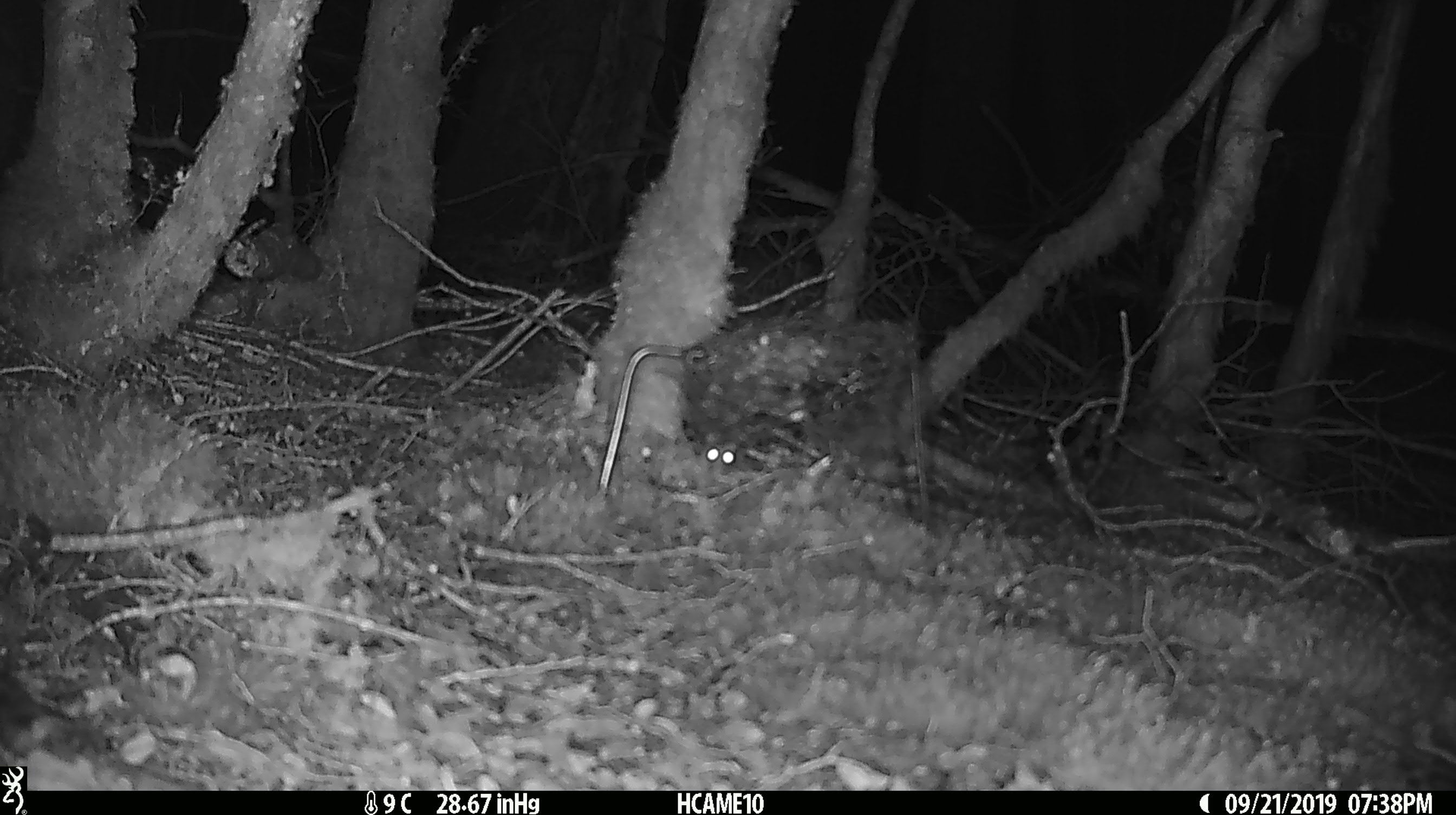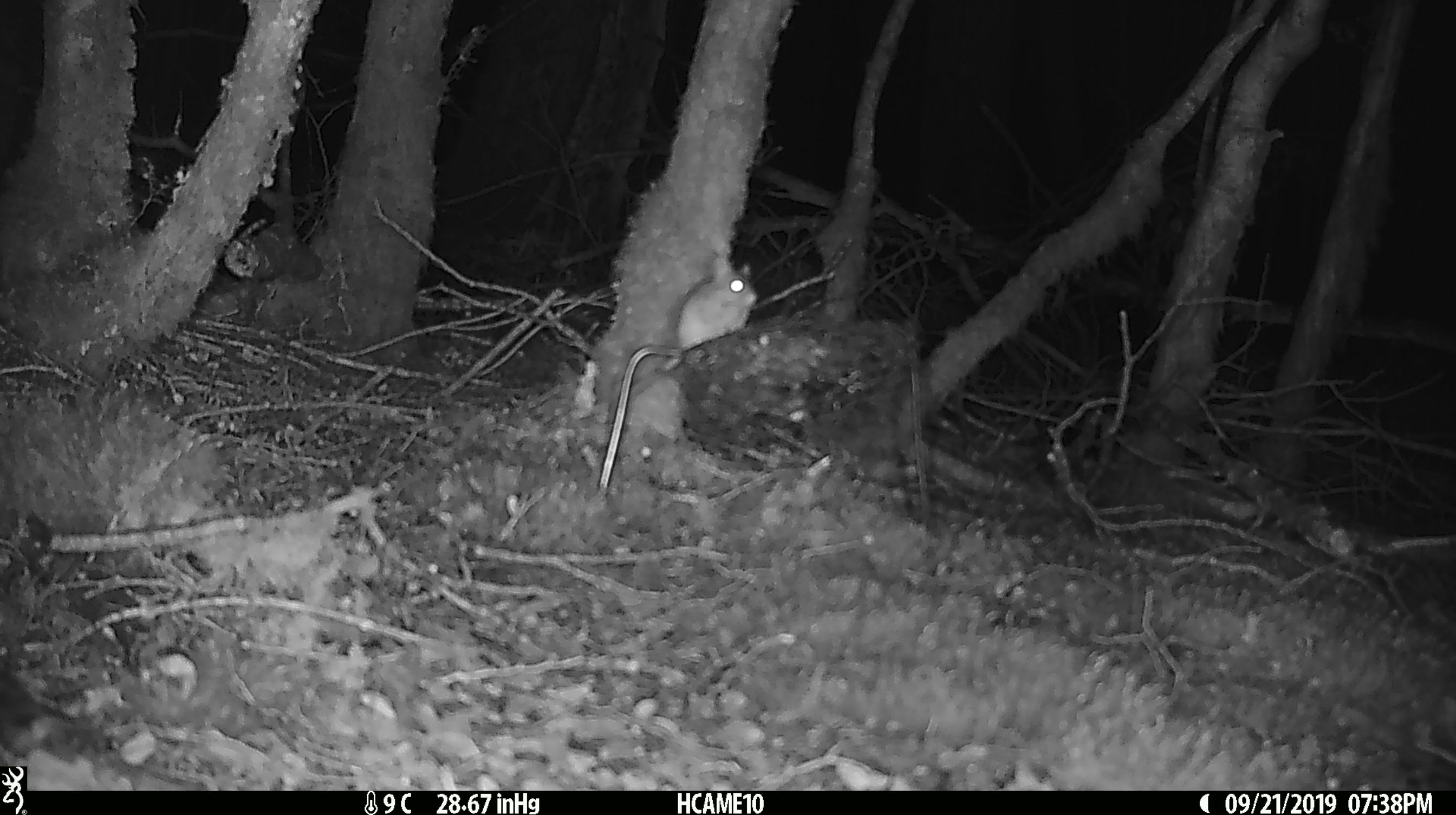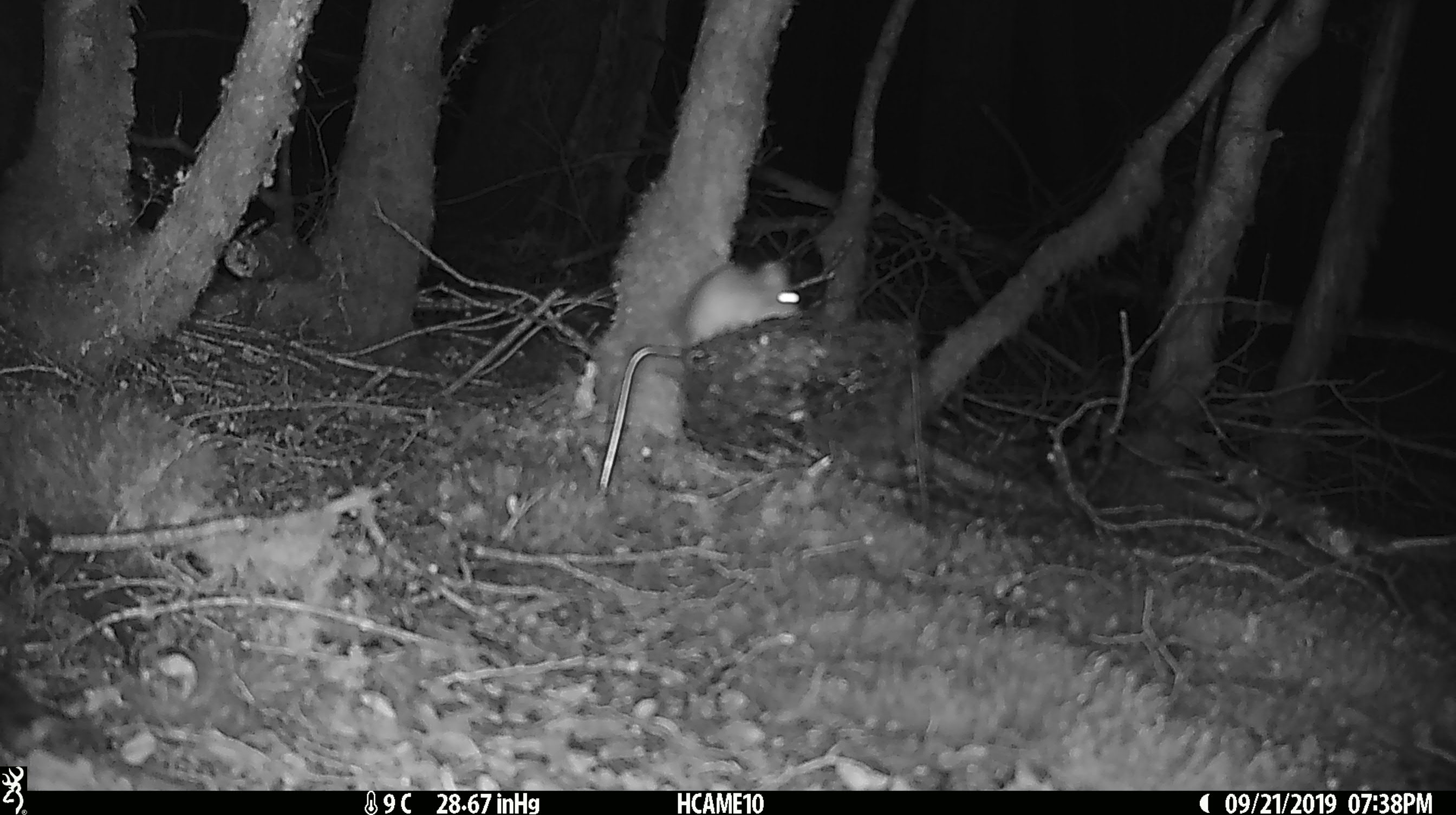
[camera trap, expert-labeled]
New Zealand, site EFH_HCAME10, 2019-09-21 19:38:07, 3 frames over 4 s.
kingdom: Animalia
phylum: Chordata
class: Mammalia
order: Rodentia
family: Muridae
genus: Mus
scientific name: Mus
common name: mouse